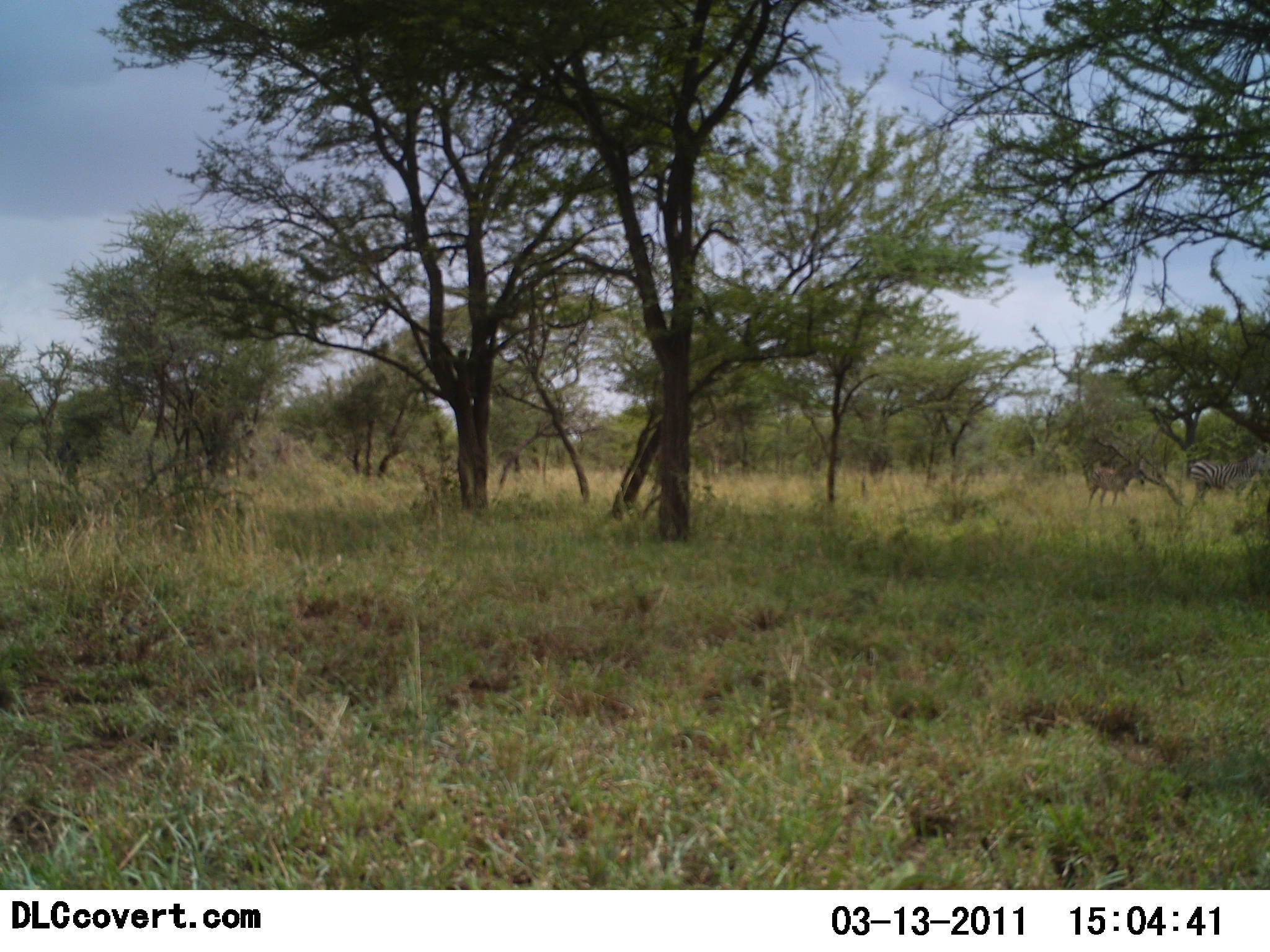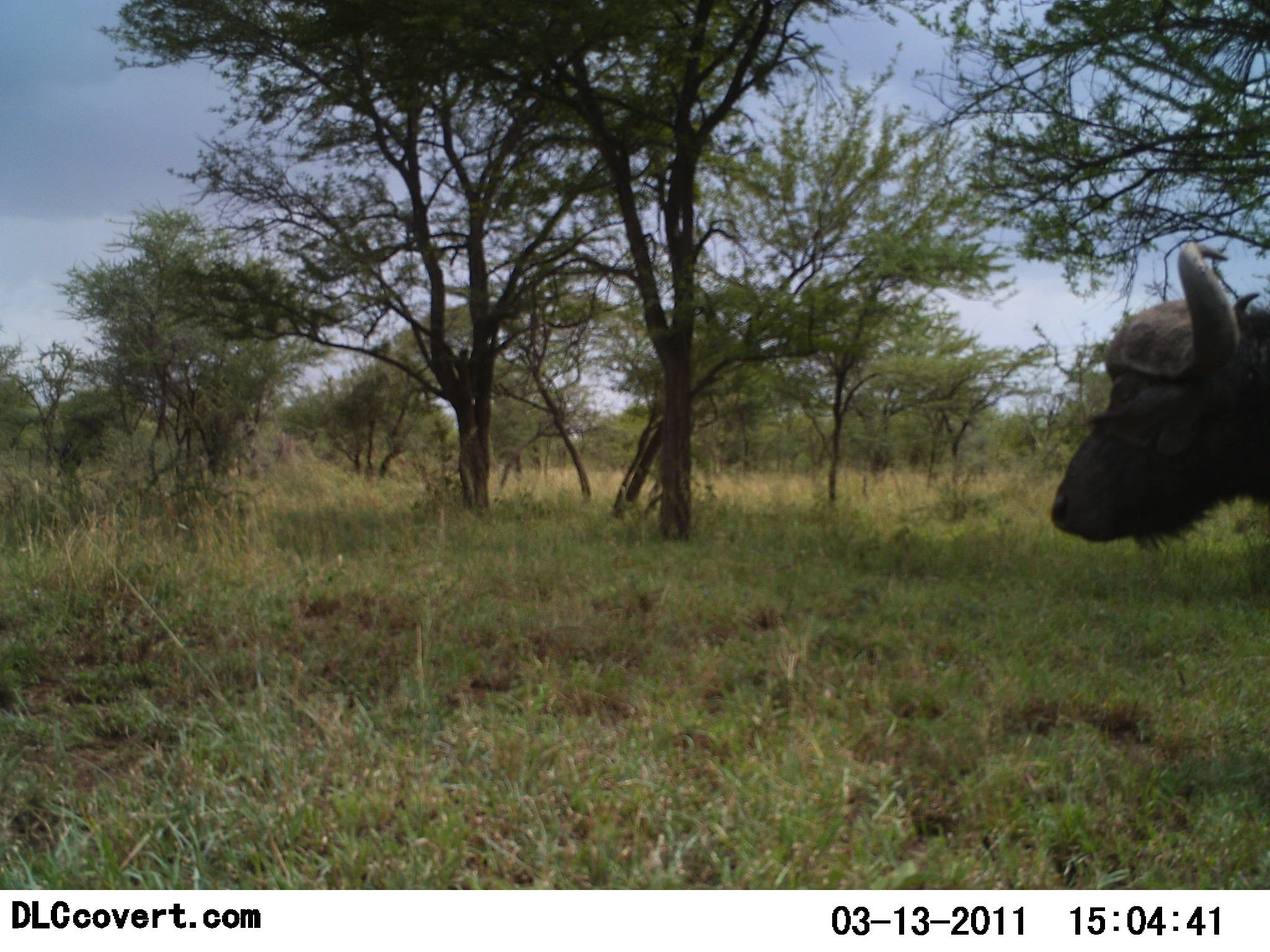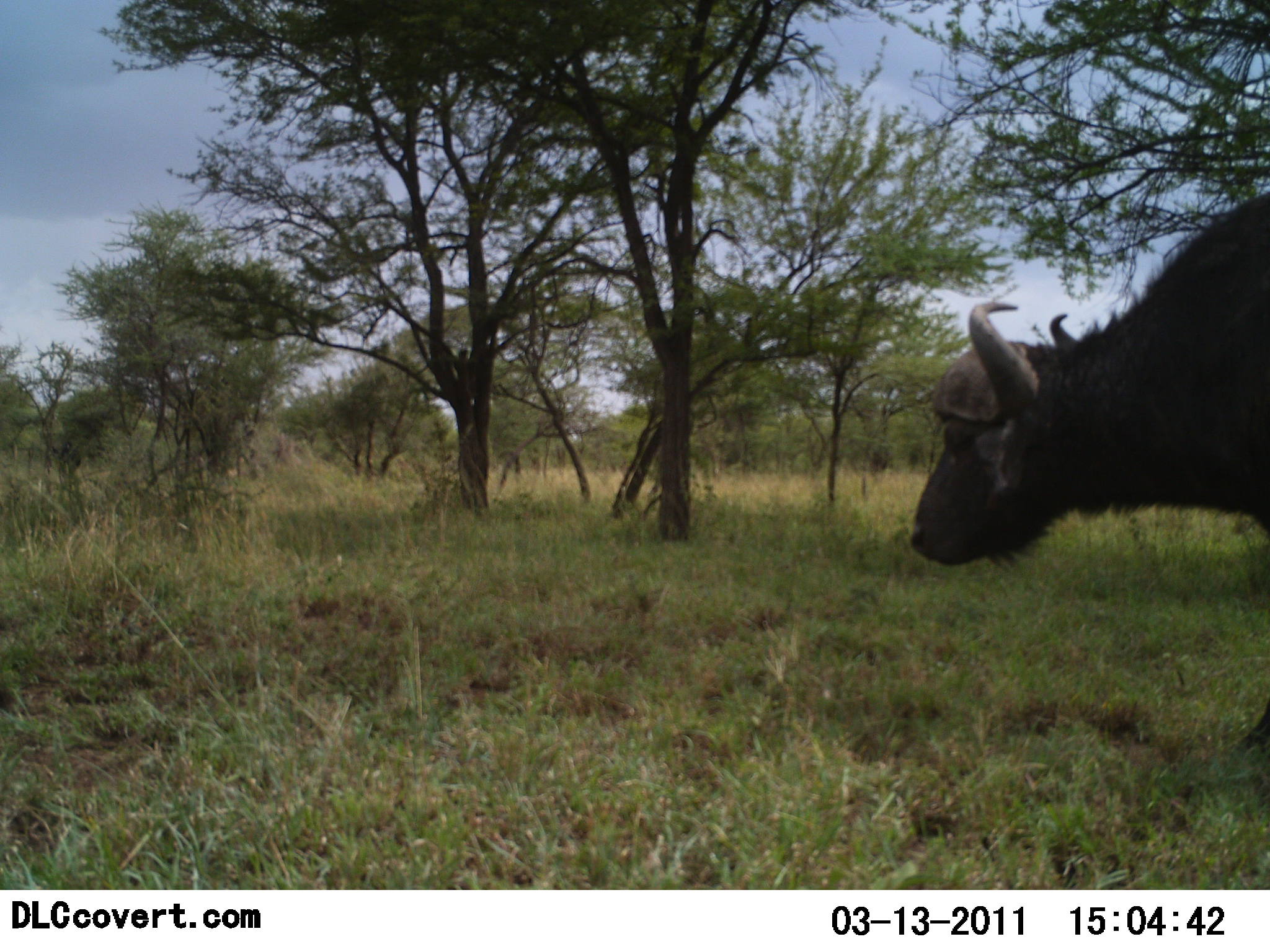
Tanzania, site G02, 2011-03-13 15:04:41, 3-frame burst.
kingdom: Animalia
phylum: Chordata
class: Mammalia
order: Artiodactyla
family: Bovidae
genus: Syncerus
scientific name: Syncerus caffer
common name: cape buffalo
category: buffalo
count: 1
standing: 7%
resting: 0%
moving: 93%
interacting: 0%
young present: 0%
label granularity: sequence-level